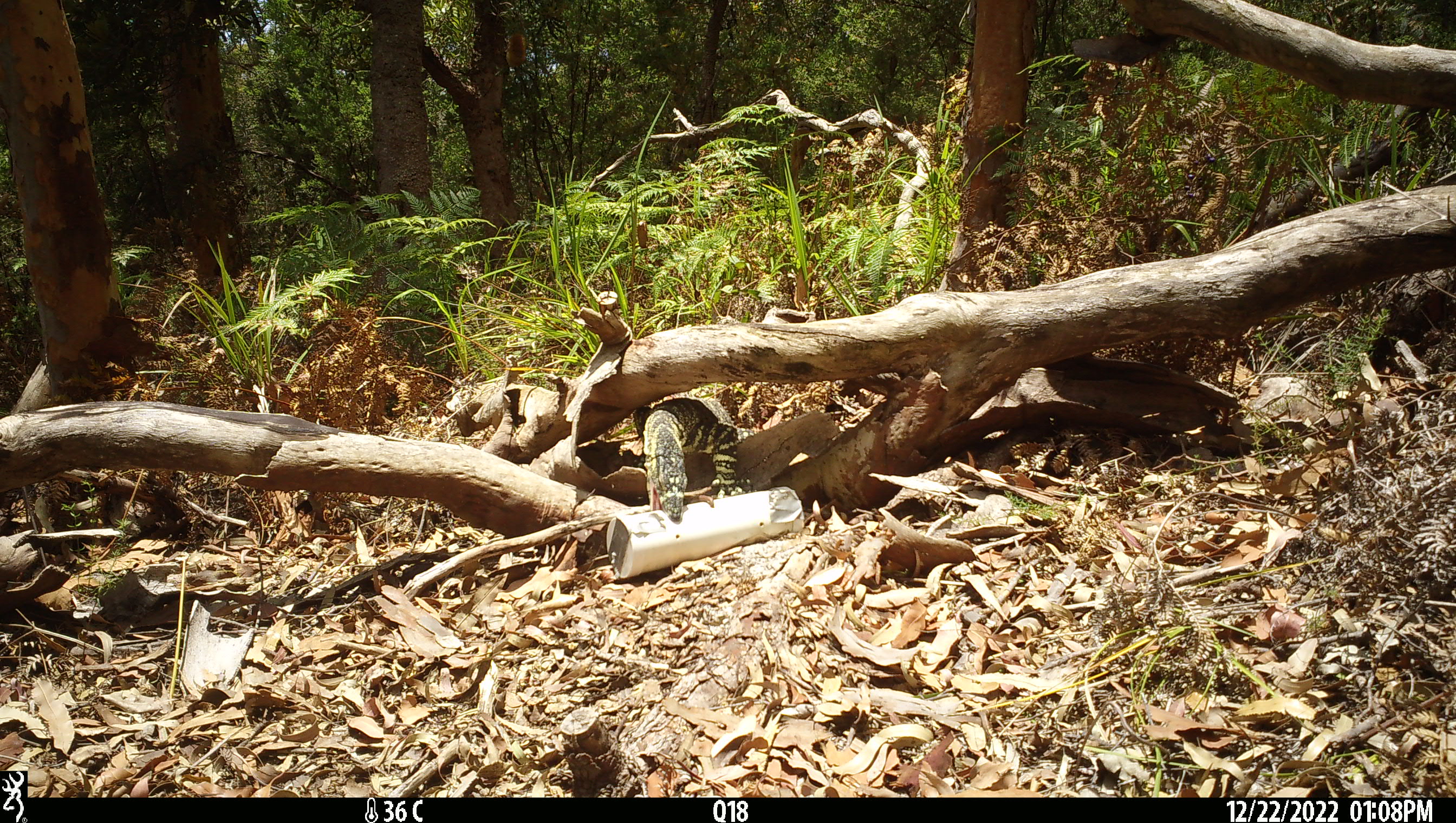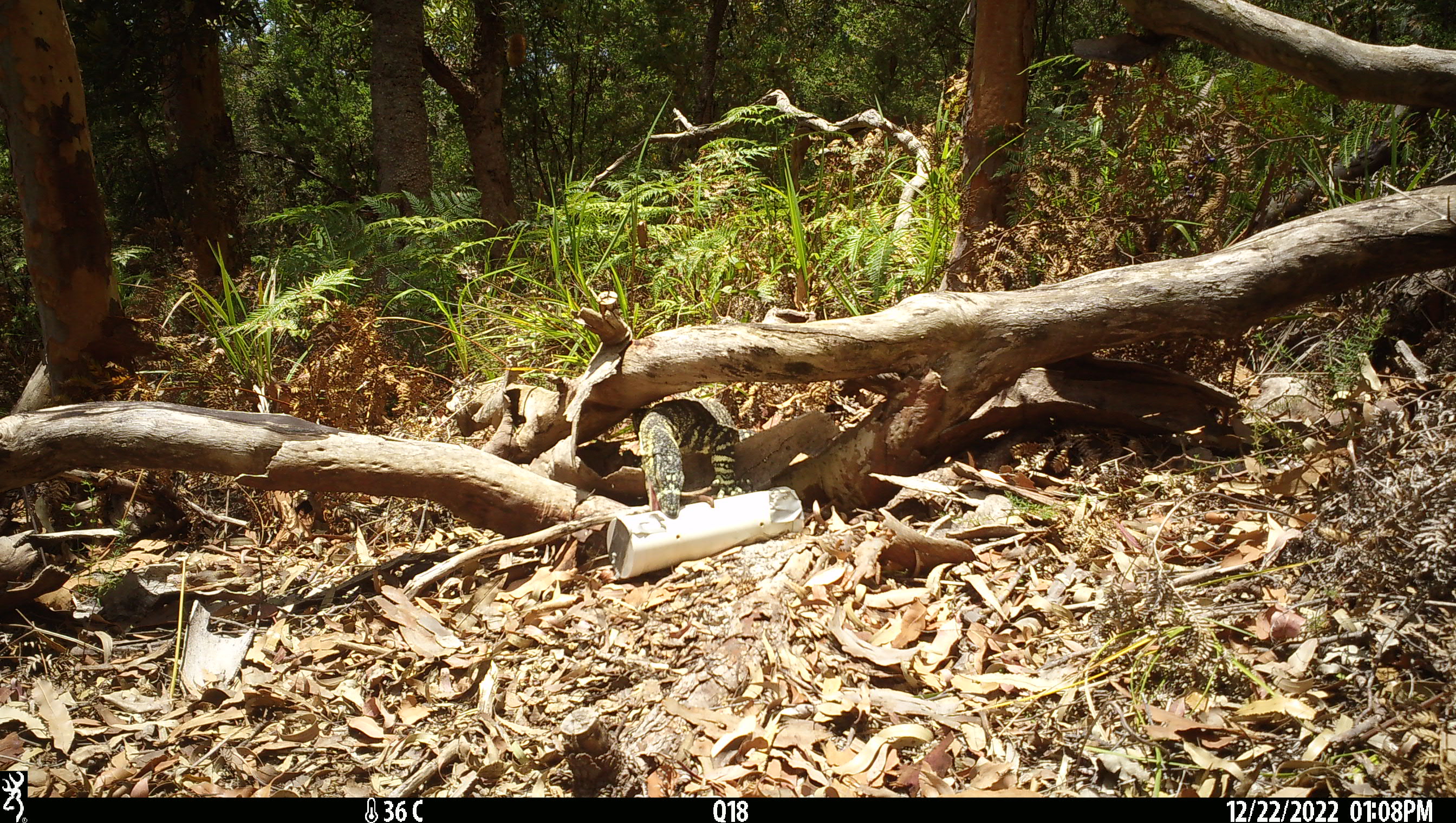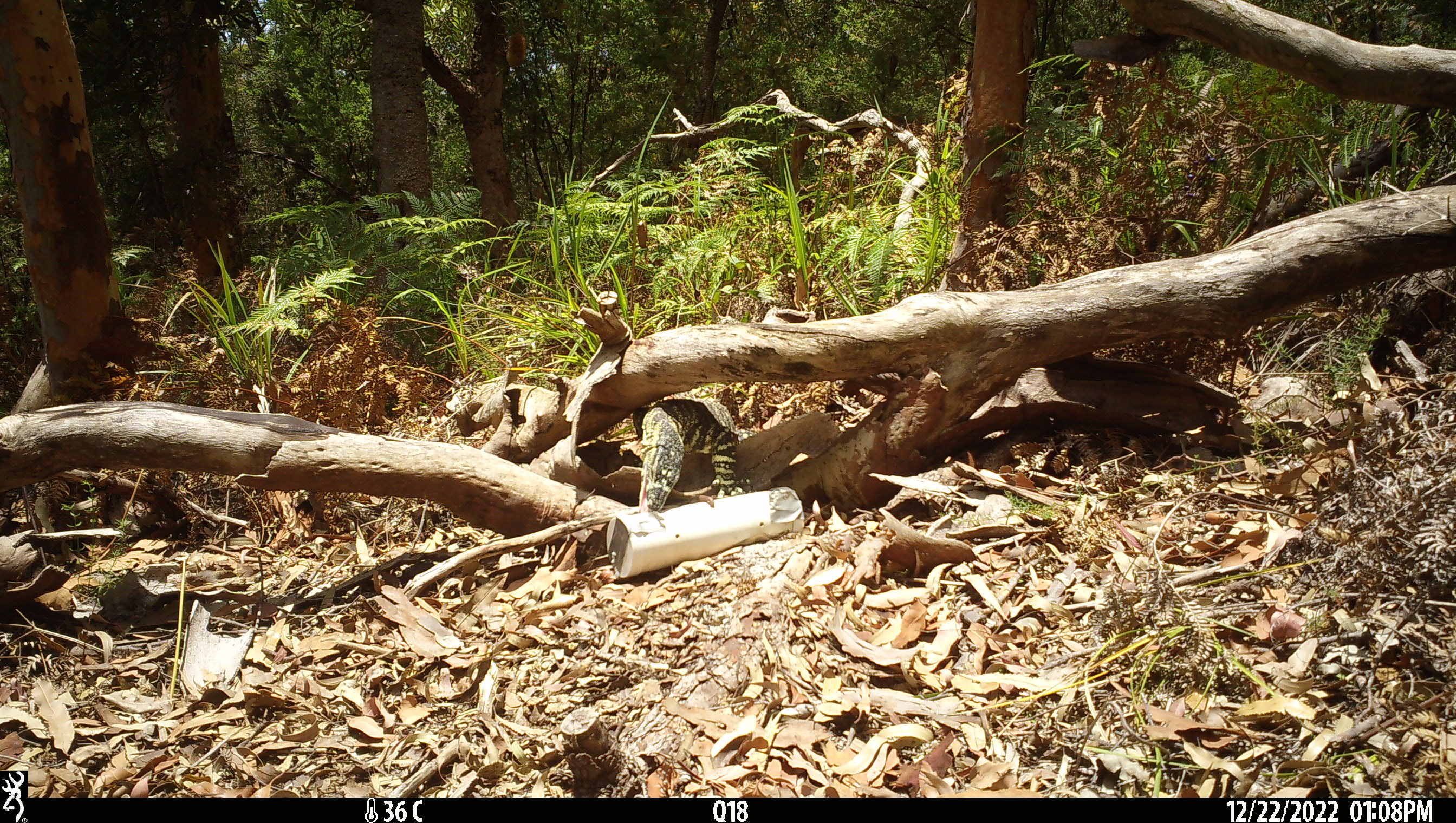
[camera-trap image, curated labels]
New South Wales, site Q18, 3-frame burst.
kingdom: Animalia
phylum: Chordata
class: Reptilia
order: Squamata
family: Varanidae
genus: Varanus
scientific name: Varanus varius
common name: lace monitor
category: goanna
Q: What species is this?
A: Goanna (lace monitor) (Varanus varius).